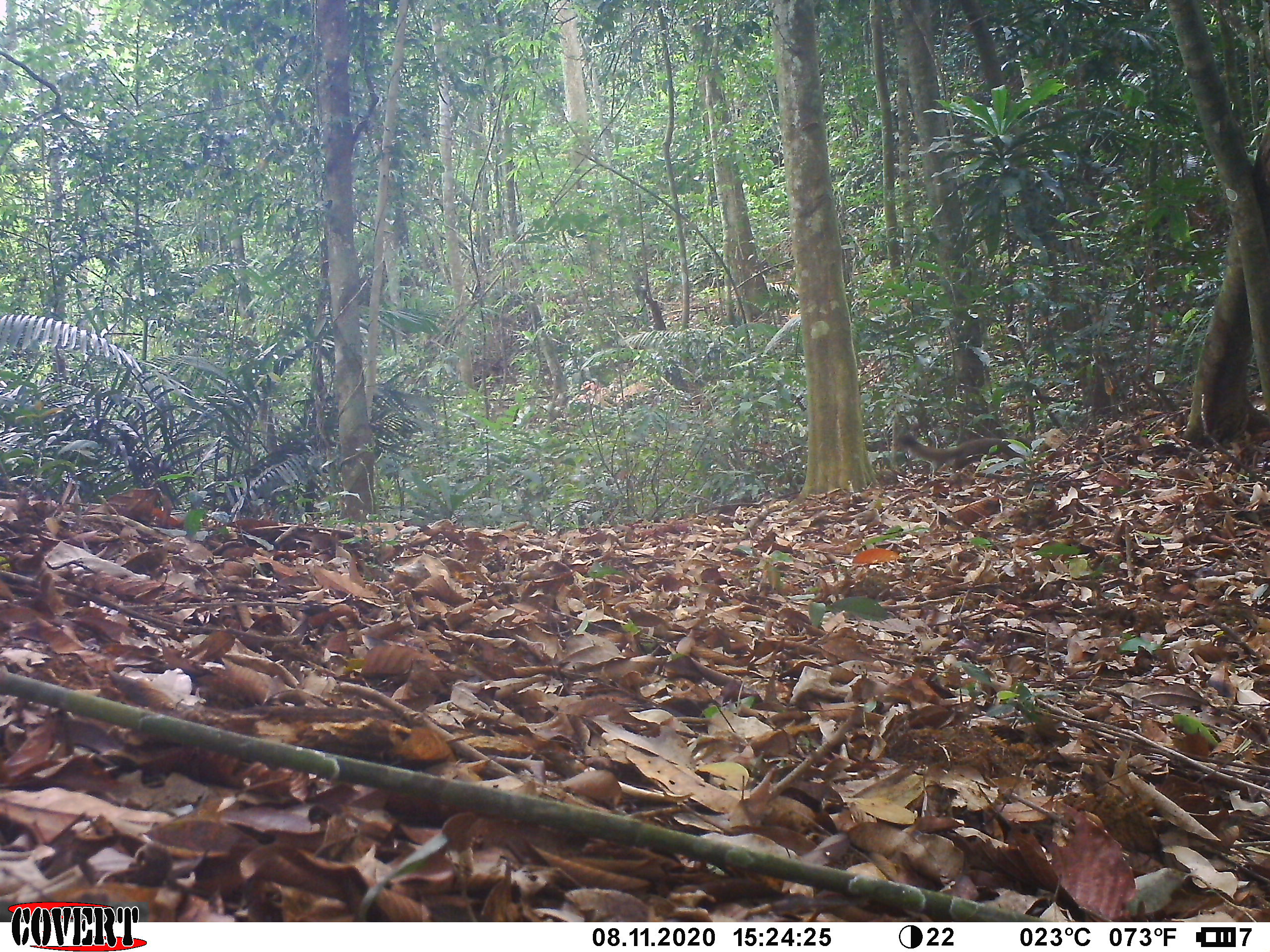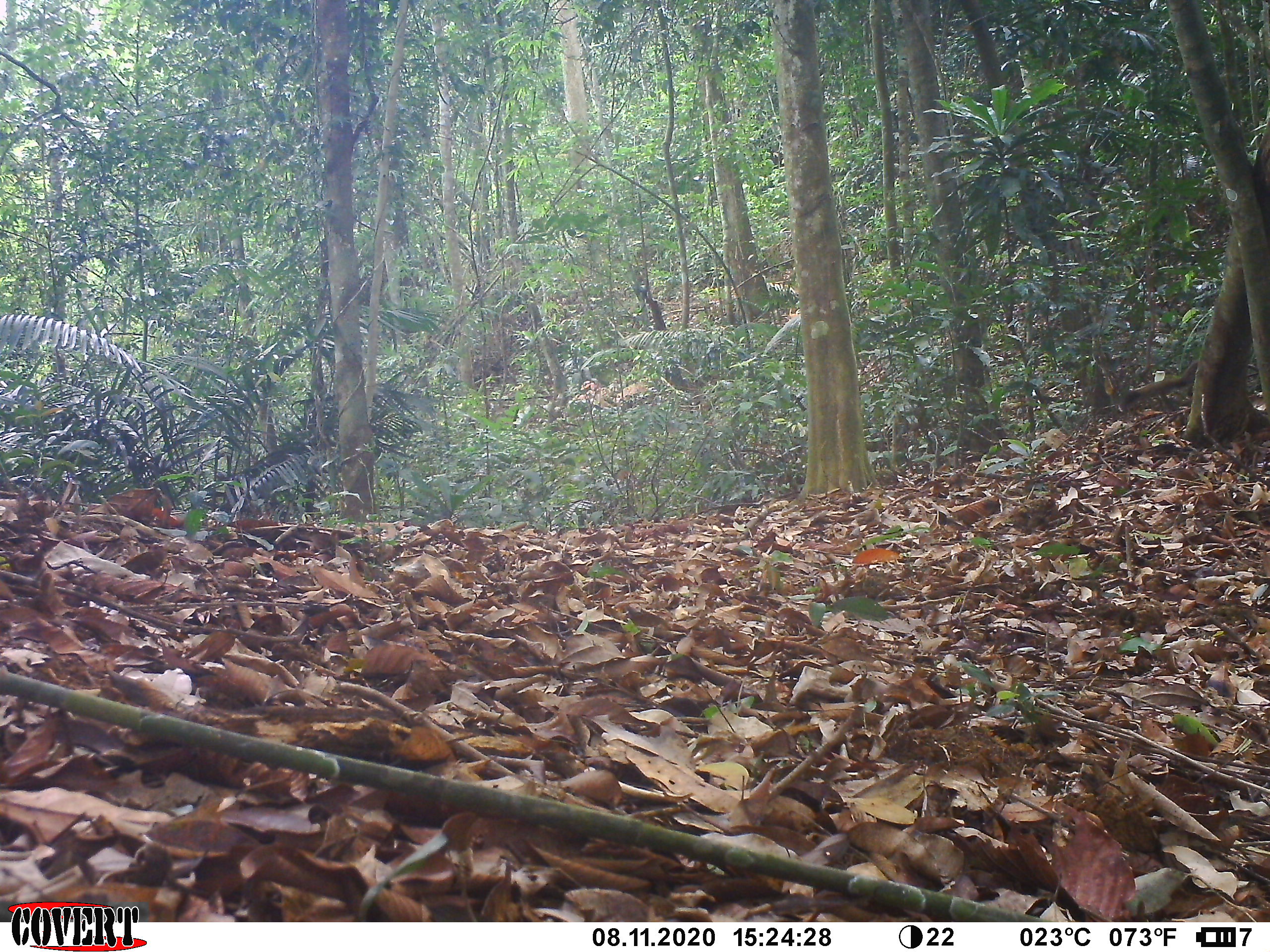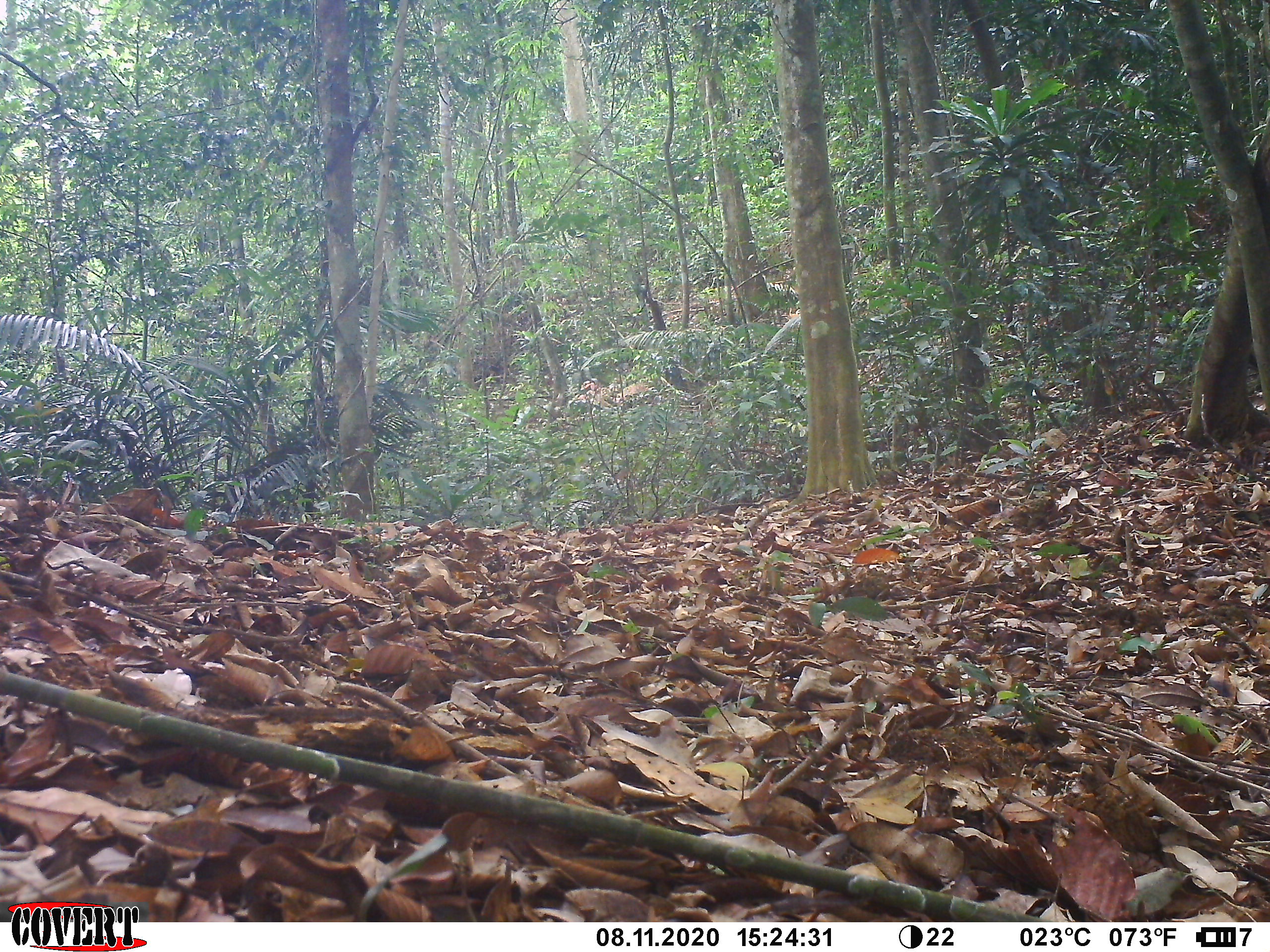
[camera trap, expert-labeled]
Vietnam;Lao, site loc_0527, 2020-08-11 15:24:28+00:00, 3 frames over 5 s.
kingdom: Animalia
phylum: Chordata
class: Mammalia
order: Rodentia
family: Sciuridae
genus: Callosciurus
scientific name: Callosciurus erythraeus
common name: pallas's squirrel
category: pallass squirrel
Pallass squirrel (pallas's squirrel) (Callosciurus erythraeus). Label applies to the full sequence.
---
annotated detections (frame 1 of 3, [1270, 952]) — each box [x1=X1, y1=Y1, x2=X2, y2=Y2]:
pallass squirrel: [x1=893, y1=423, x2=1026, y2=473]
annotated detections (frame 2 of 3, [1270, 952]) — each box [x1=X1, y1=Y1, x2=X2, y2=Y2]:
pallass squirrel: [x1=1123, y1=359, x2=1198, y2=409]